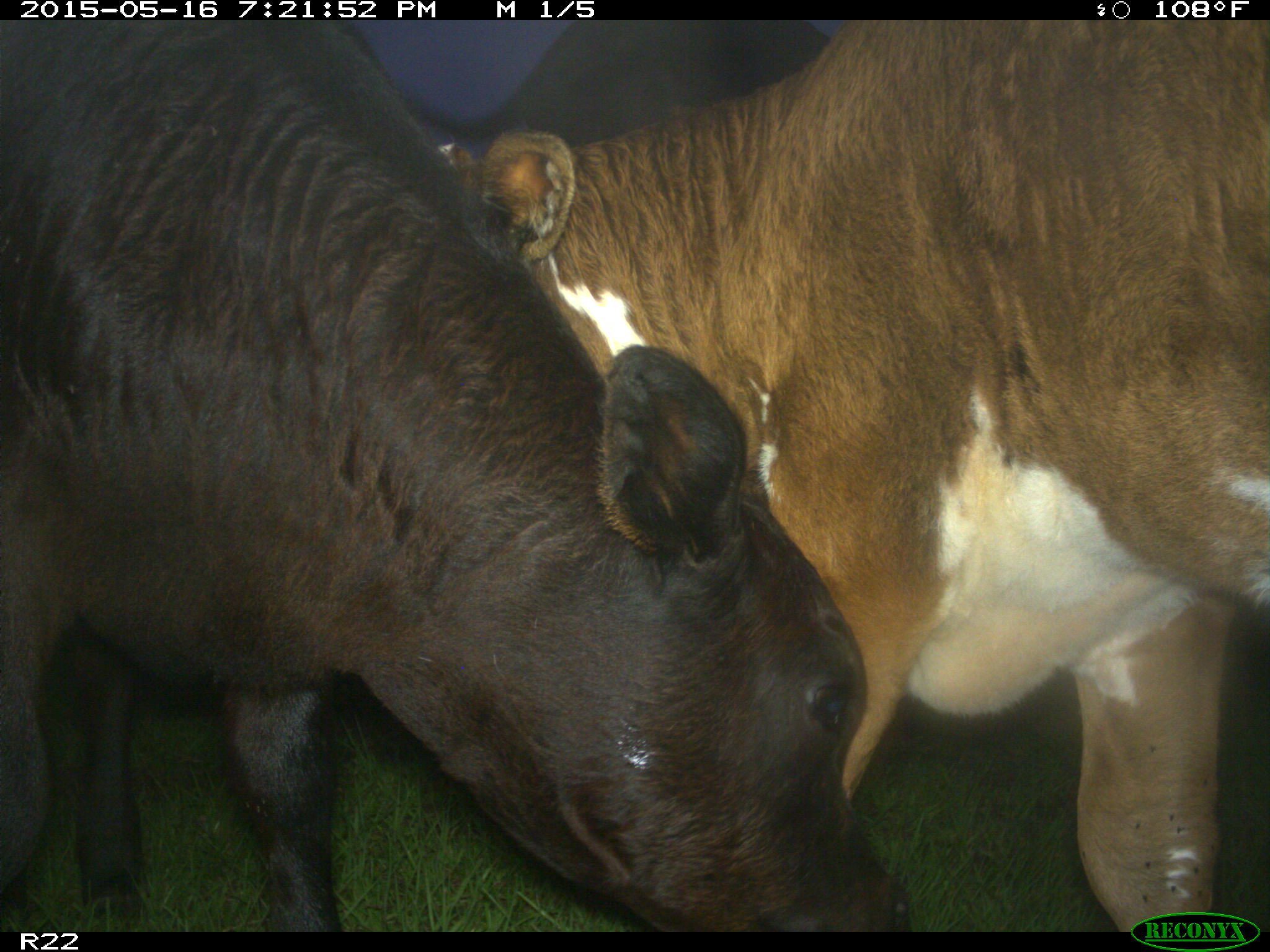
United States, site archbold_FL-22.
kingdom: Animalia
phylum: Chordata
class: Mammalia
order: Artiodactyla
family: Bovidae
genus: Bos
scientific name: Bos taurus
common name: domestic cow